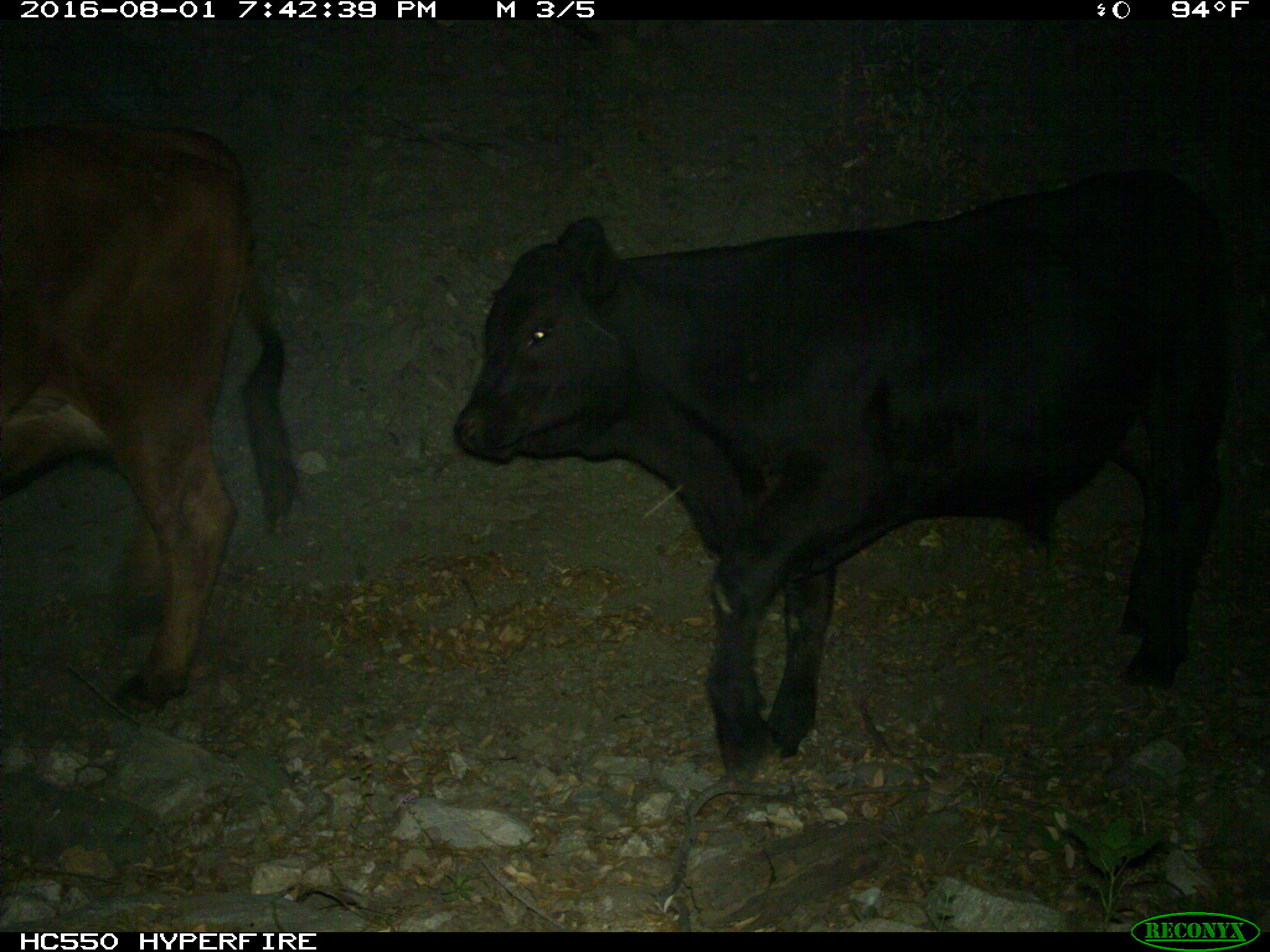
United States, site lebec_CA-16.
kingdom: Animalia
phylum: Chordata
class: Mammalia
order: Artiodactyla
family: Bovidae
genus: Bos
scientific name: Bos taurus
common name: domestic cow